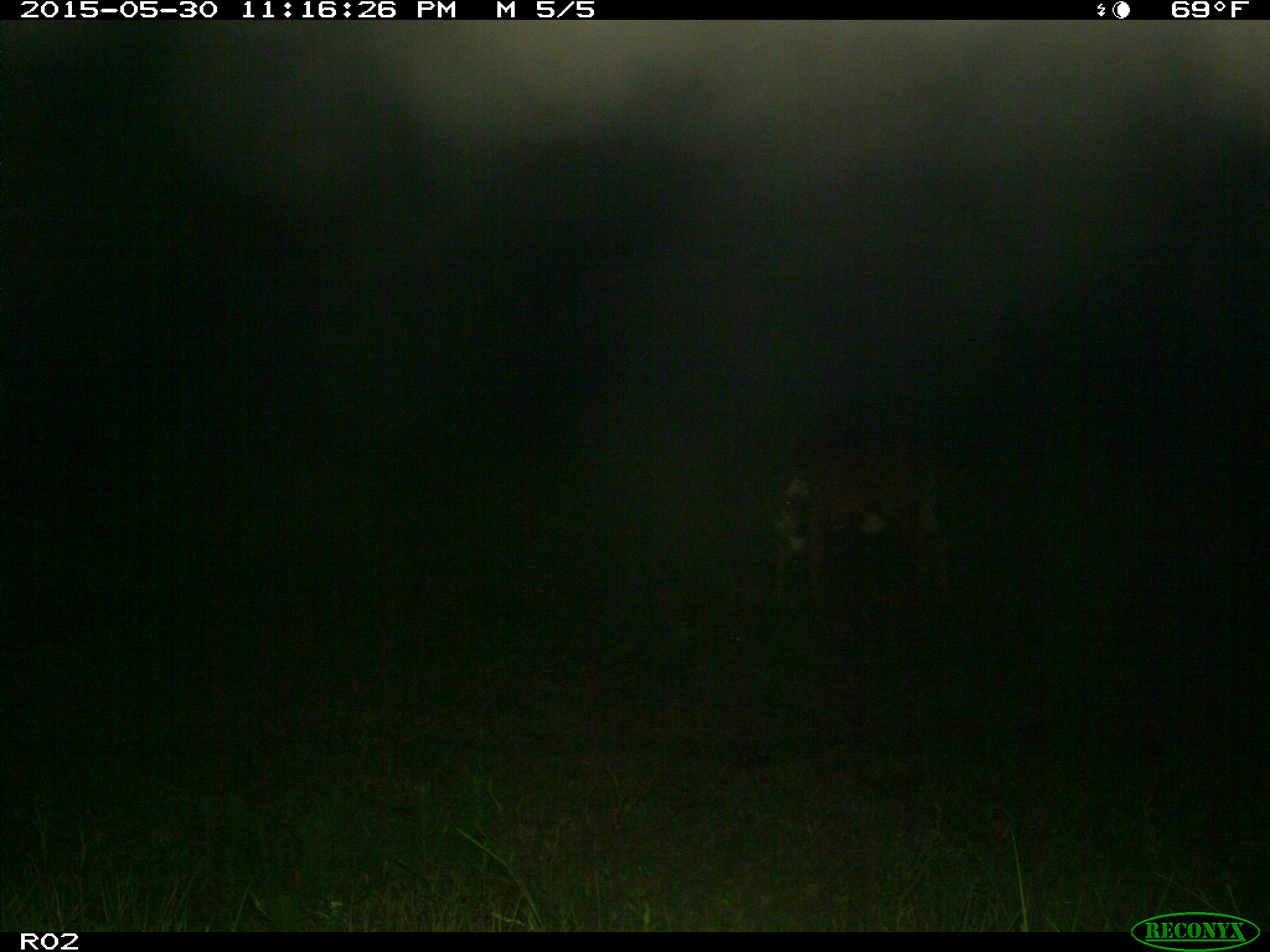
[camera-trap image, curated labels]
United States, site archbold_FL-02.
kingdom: Animalia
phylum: Chordata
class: Mammalia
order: Artiodactyla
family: Bovidae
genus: Bos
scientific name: Bos taurus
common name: domestic cow